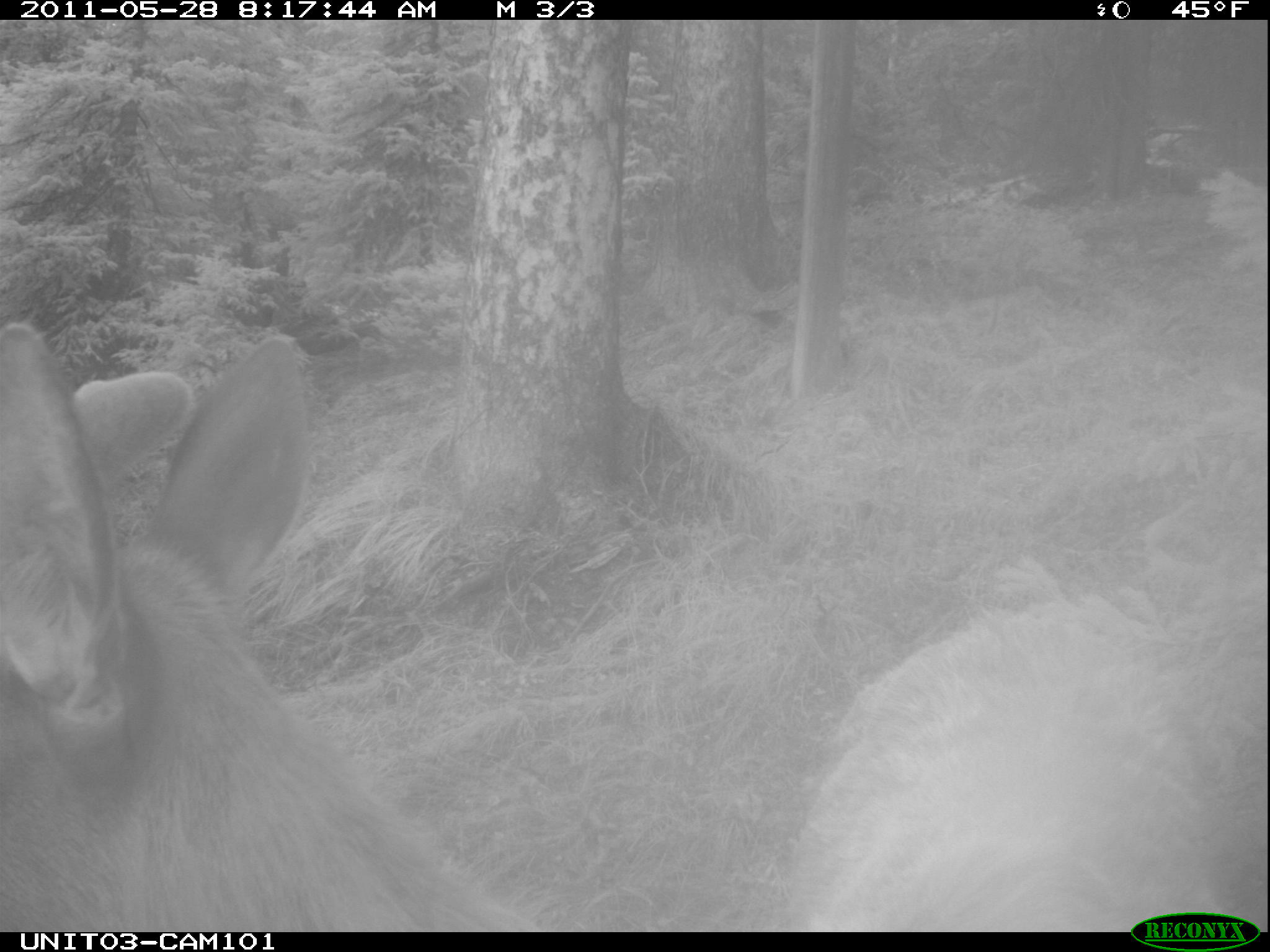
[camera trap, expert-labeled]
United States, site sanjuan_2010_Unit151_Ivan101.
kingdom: Animalia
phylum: Chordata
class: Mammalia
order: Artiodactyla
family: Cervidae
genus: Cervus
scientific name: Cervus elaphus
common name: red deer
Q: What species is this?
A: Cervus elaphus (red deer).